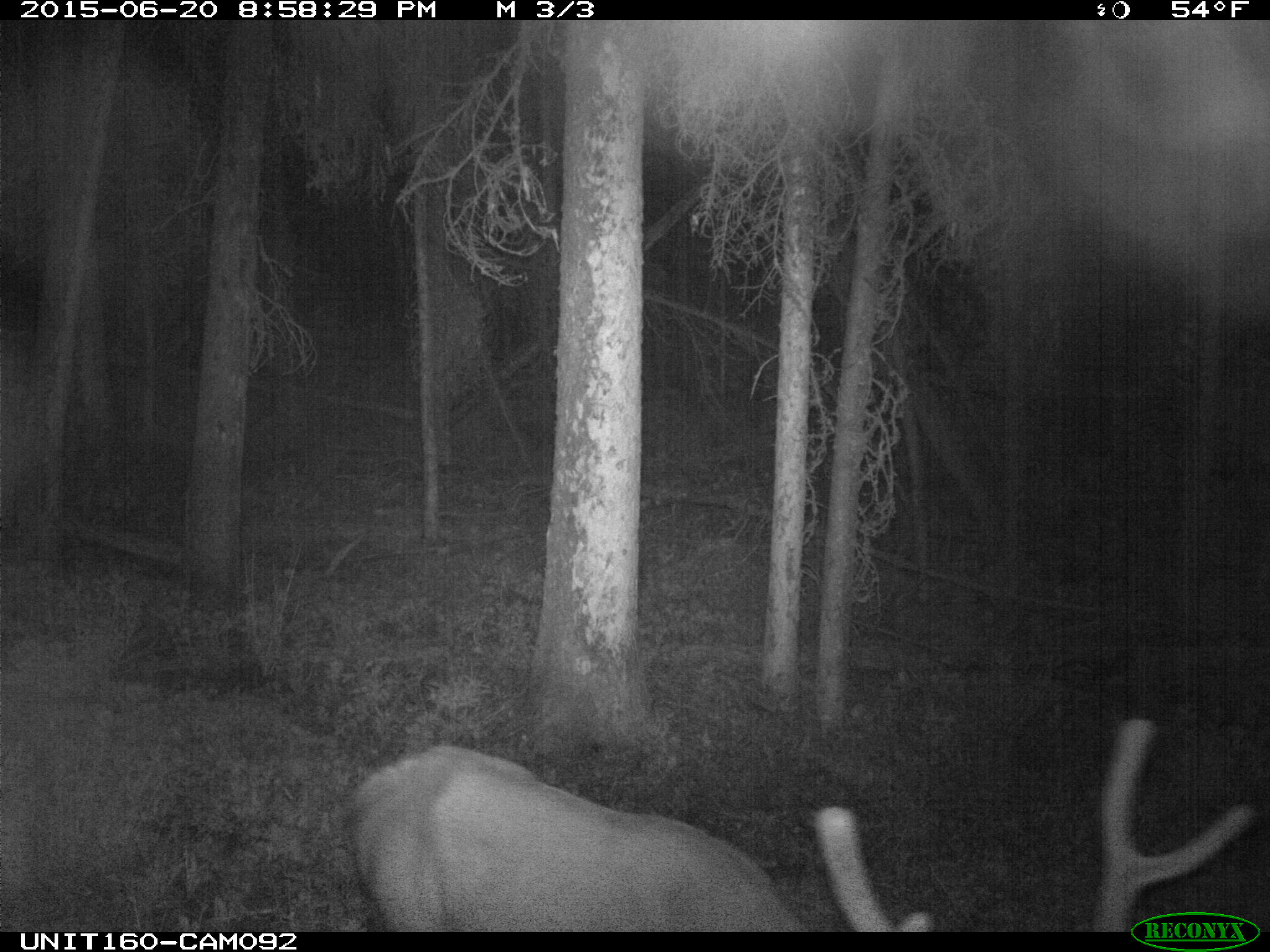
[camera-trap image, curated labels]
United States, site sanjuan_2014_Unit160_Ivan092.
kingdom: Animalia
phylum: Chordata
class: Mammalia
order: Artiodactyla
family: Cervidae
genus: Cervus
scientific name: Cervus elaphus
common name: red deer